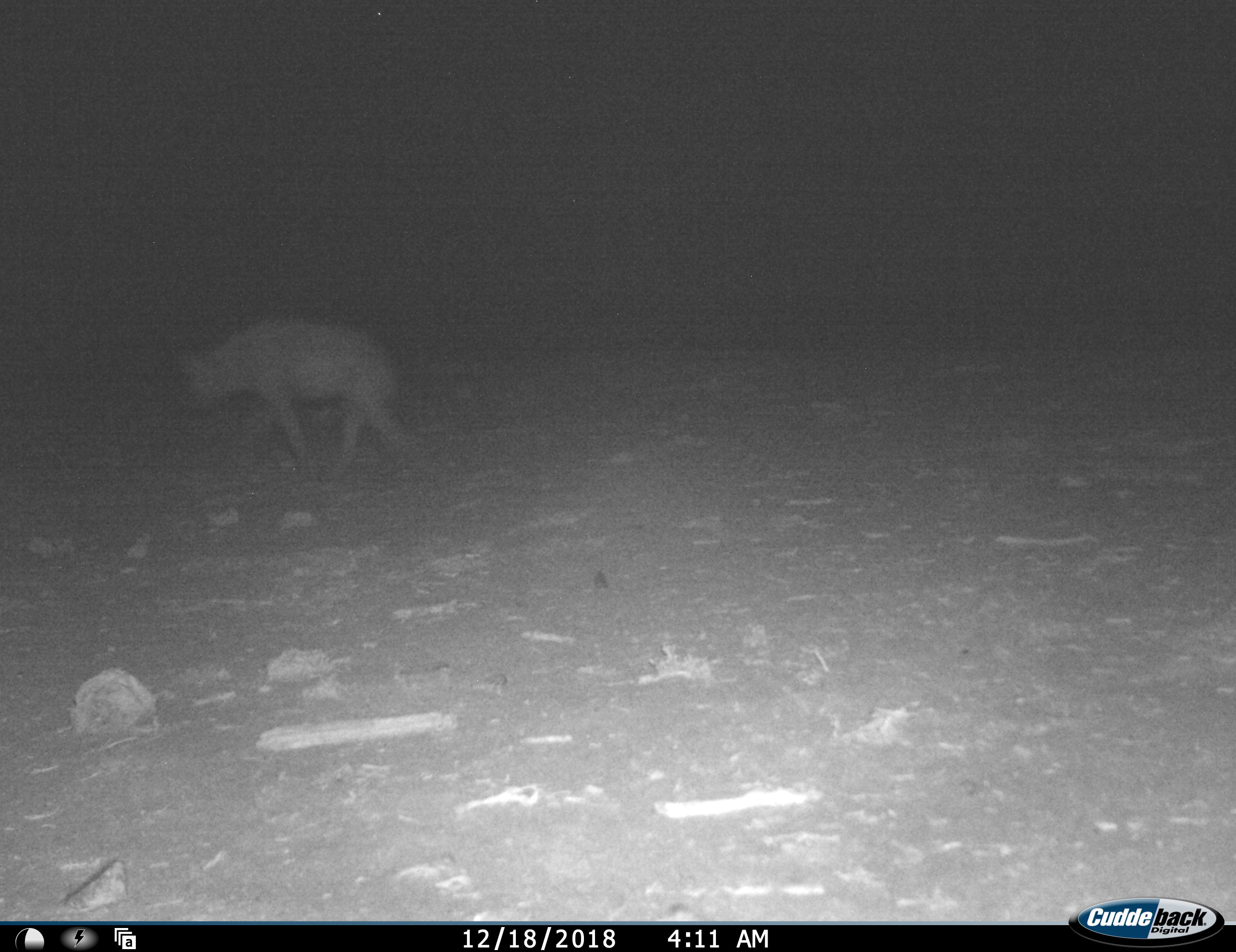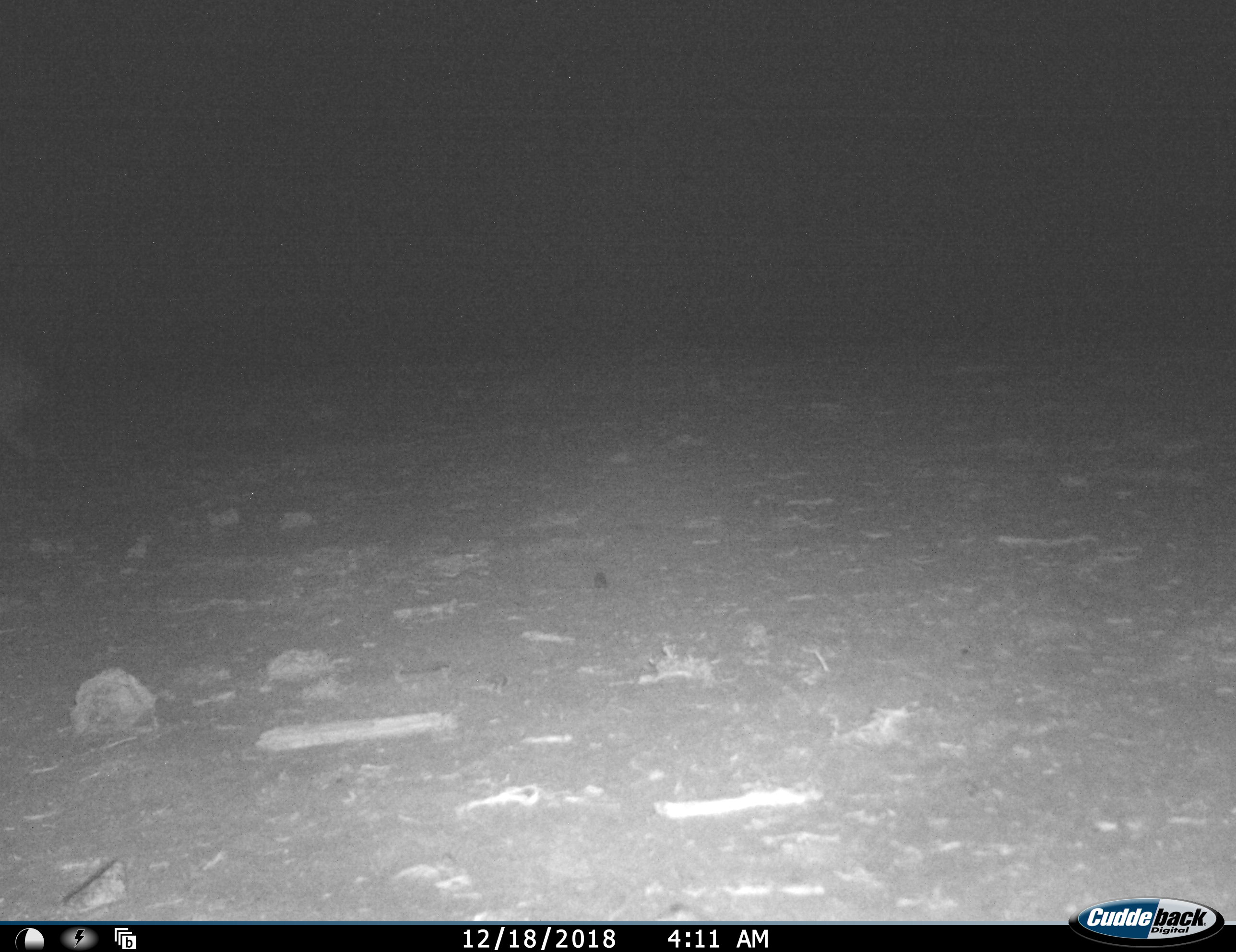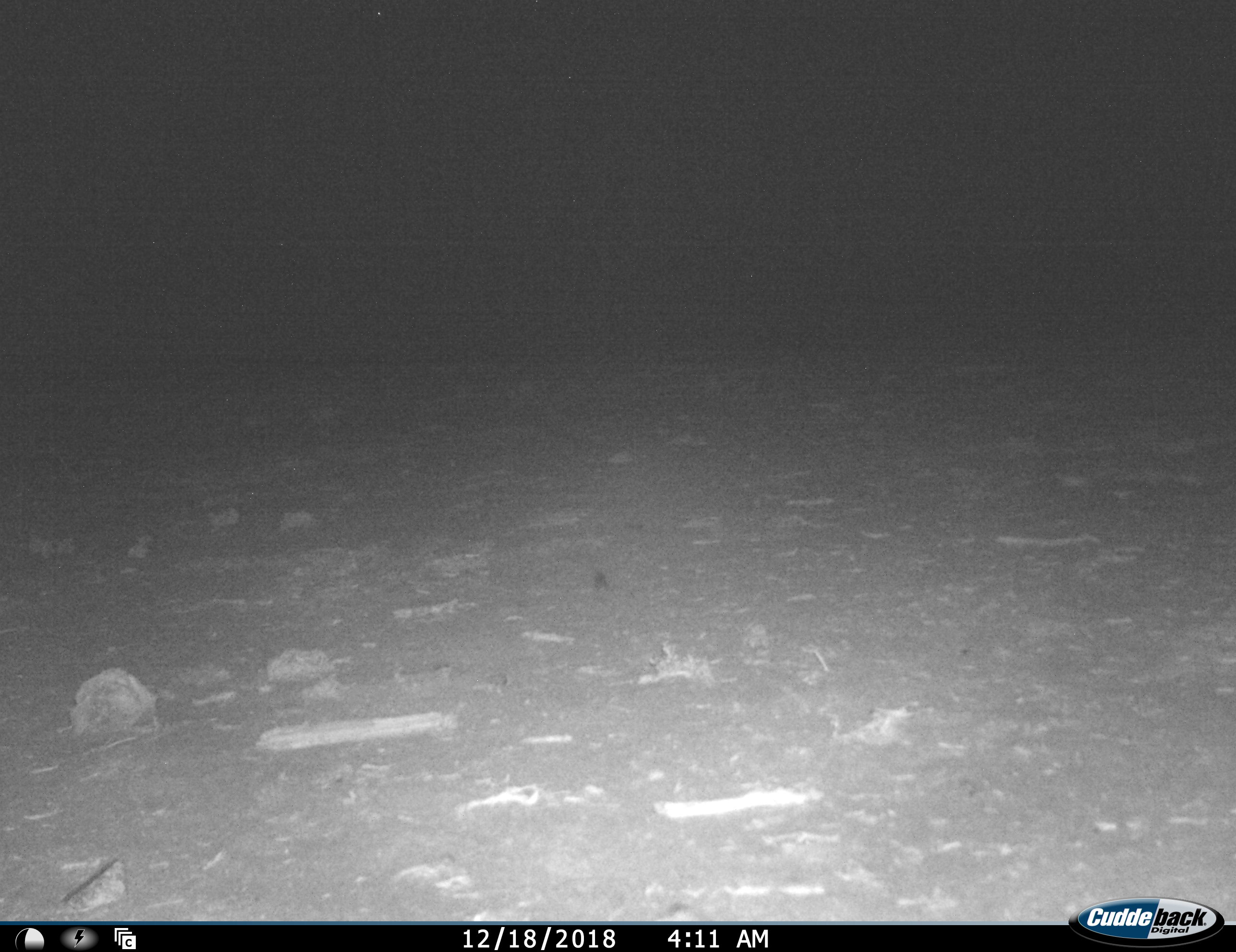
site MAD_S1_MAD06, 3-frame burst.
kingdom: Animalia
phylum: Chordata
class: Mammalia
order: Carnivora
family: Hyaenidae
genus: Crocuta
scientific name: Crocuta crocuta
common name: spotted hyena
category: hyenaspotted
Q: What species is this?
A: Hyenaspotted (spotted hyena) (Crocuta crocuta).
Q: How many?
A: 1.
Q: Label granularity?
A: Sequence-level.